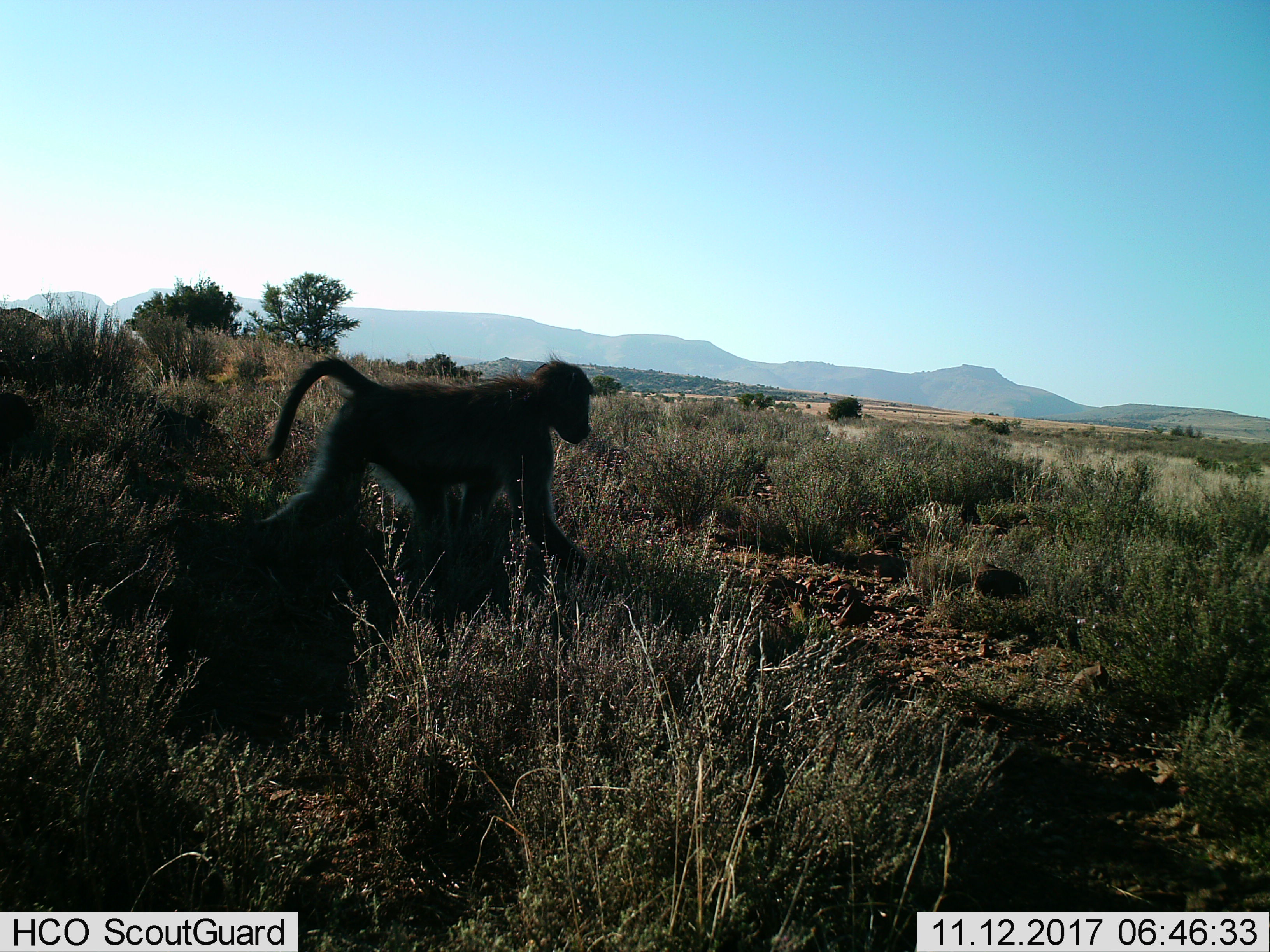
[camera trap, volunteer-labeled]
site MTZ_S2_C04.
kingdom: Animalia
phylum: Chordata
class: Mammalia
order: Primates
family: Cercopithecidae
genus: Papio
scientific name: Papio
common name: baboon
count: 1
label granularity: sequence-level